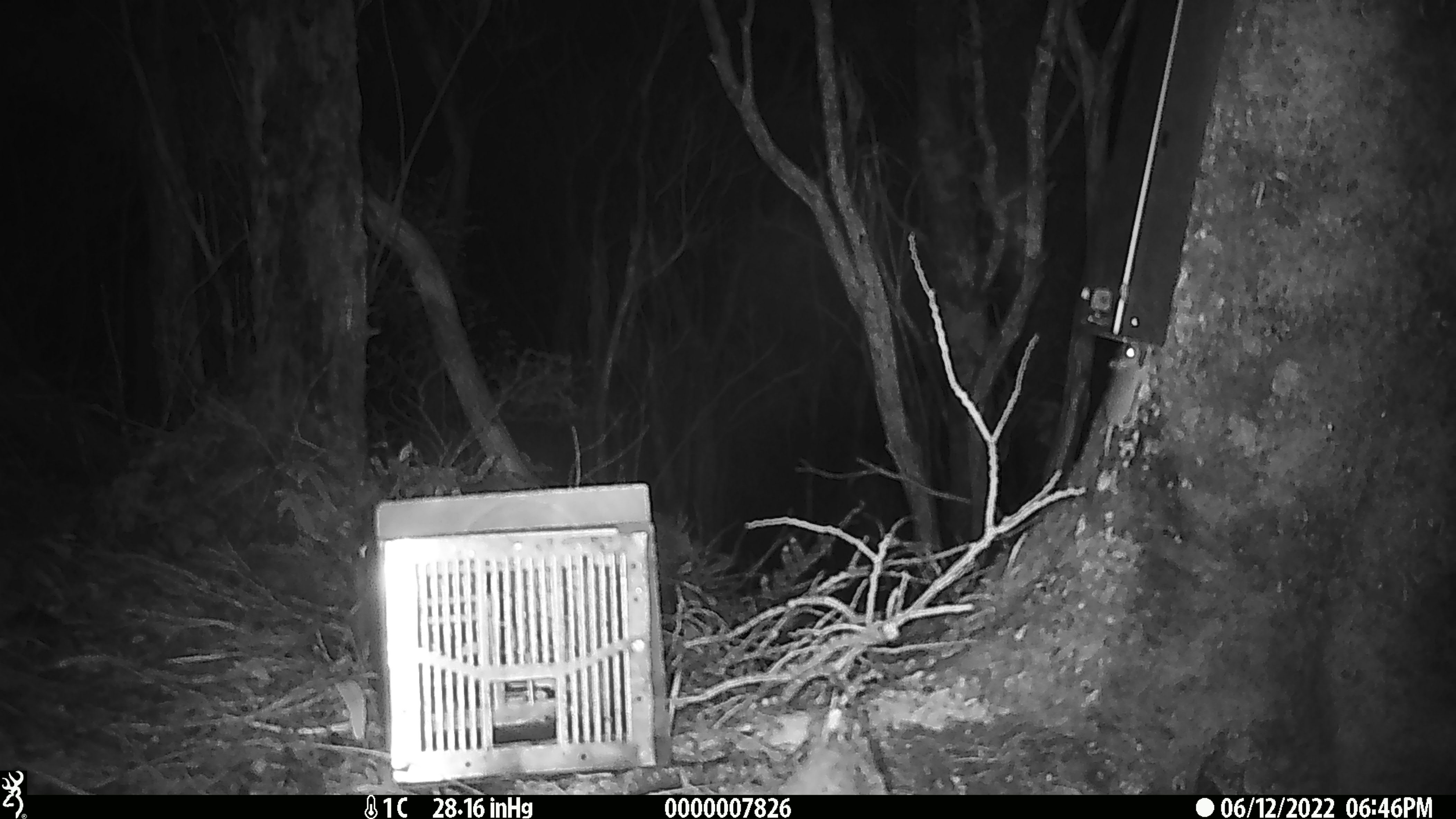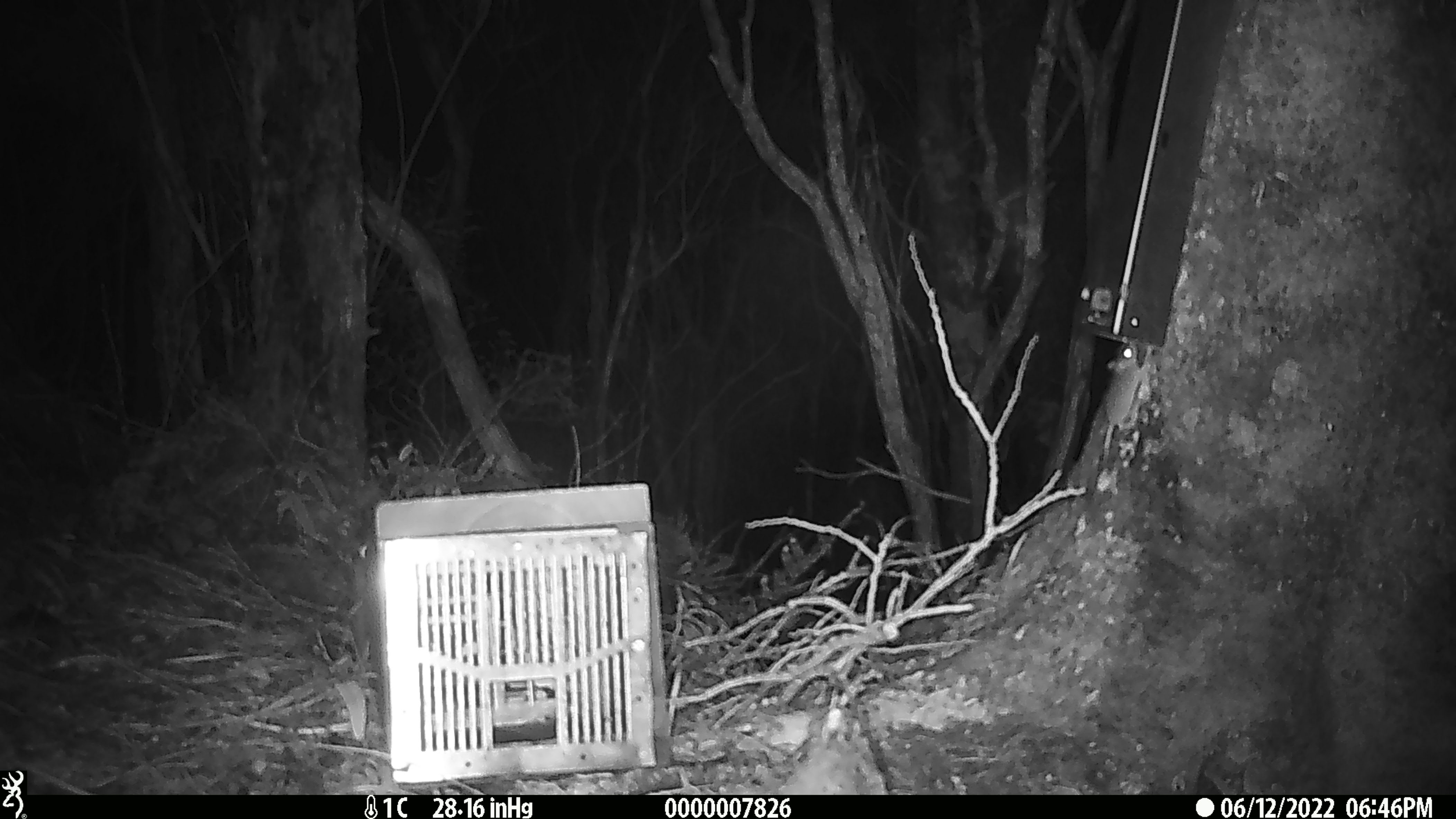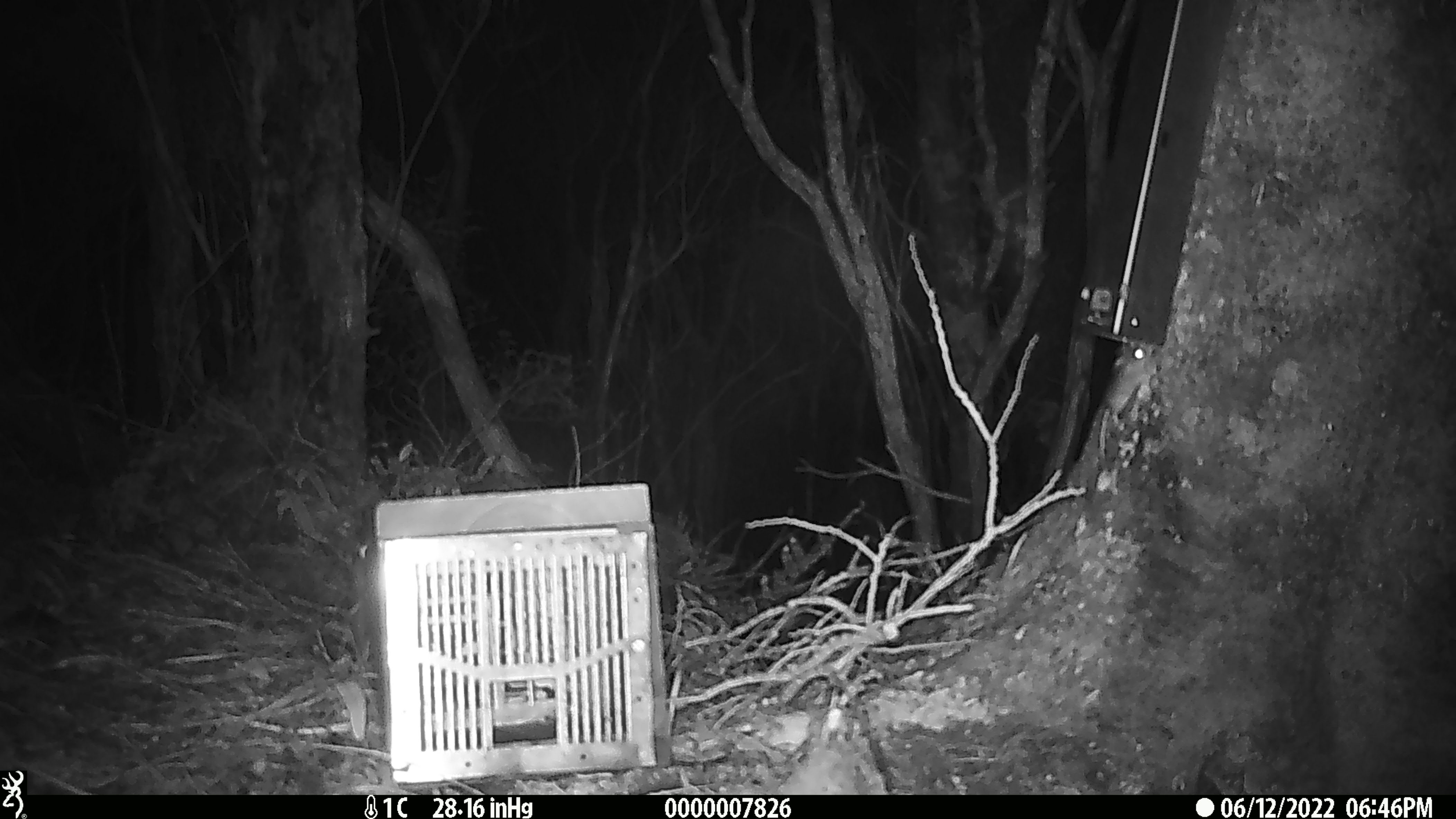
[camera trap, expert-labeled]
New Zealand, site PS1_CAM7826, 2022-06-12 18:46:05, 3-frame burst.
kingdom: Animalia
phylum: Chordata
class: Mammalia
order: Rodentia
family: Muridae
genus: Mus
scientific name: Mus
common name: mouse